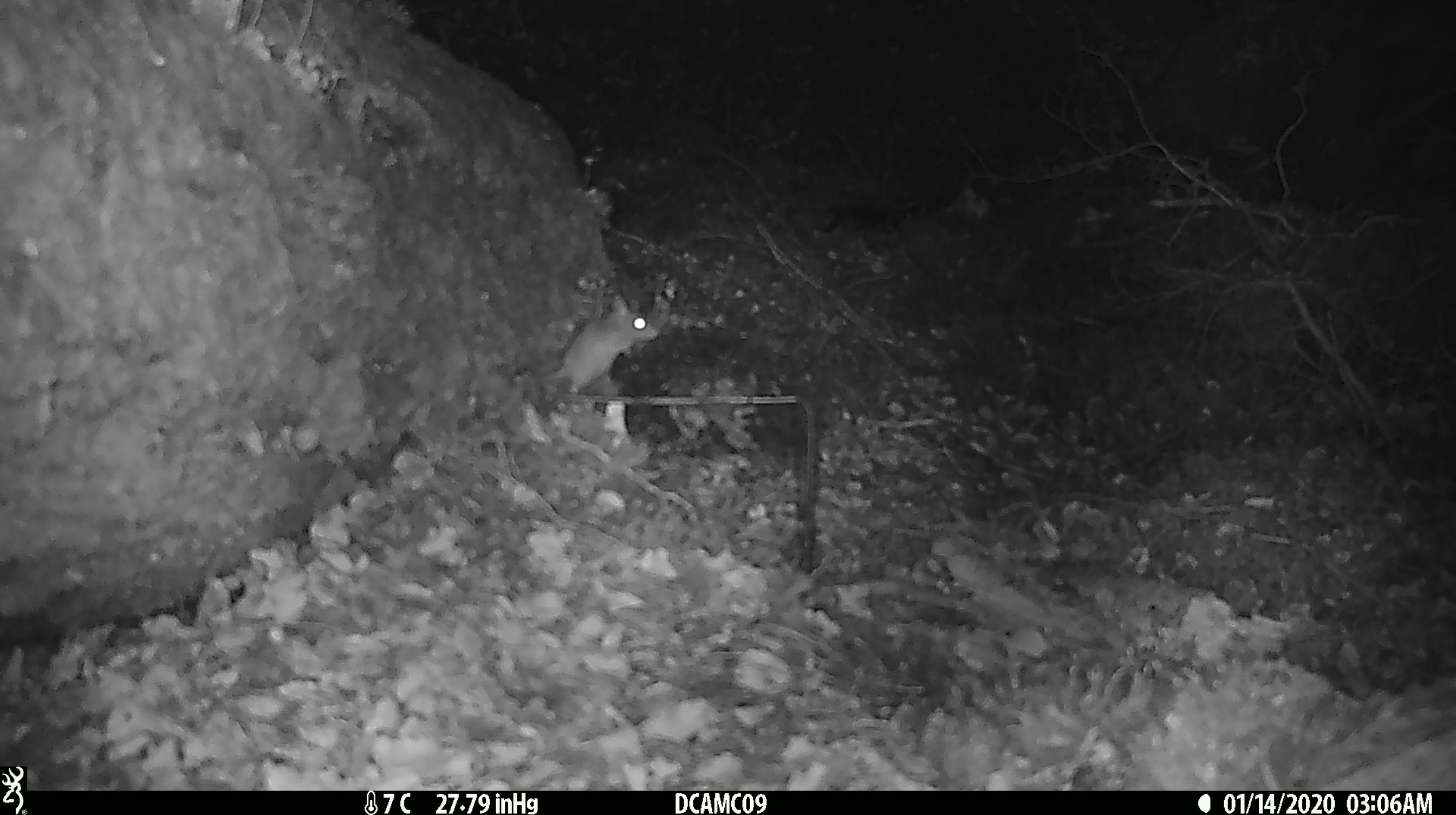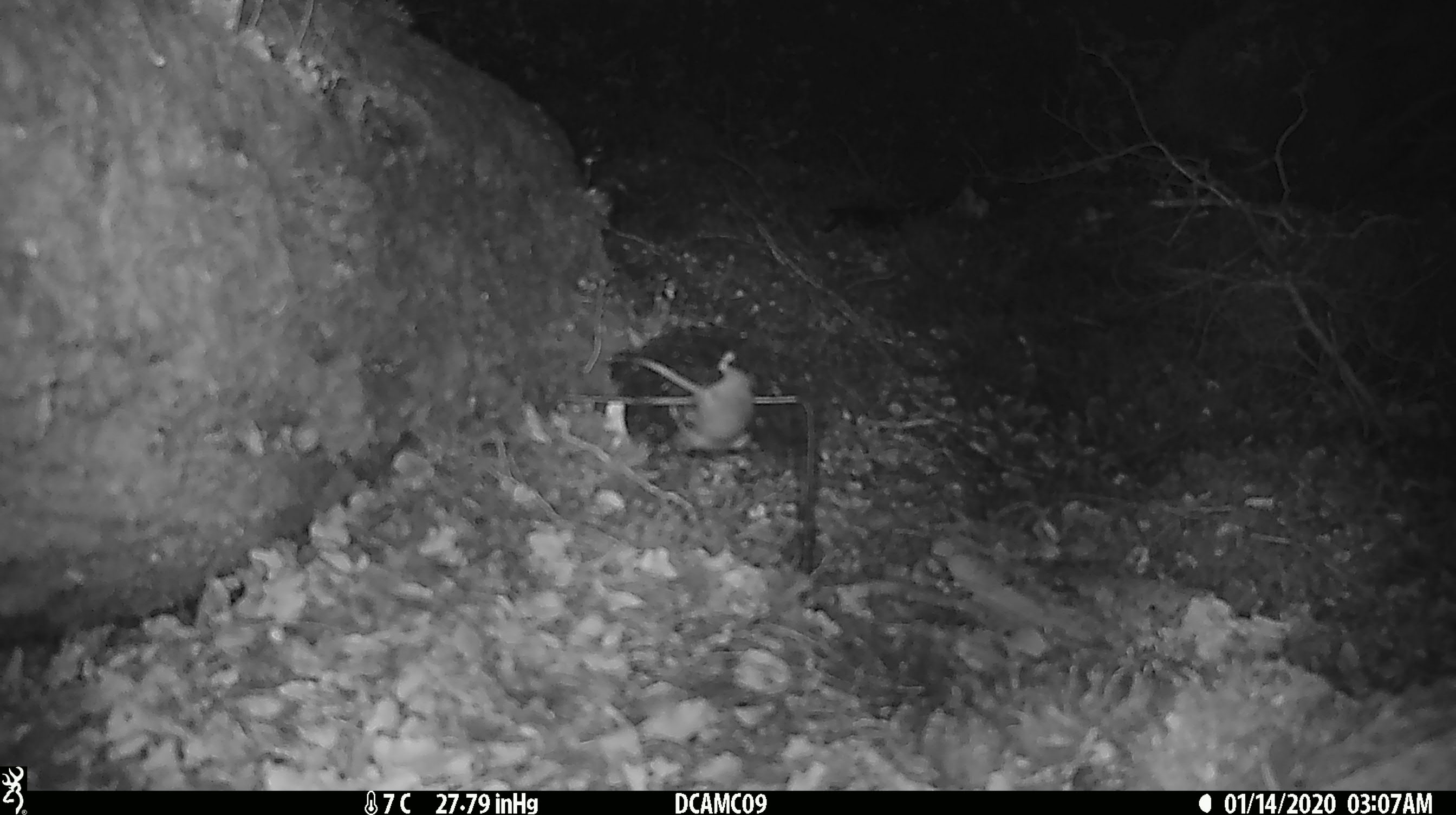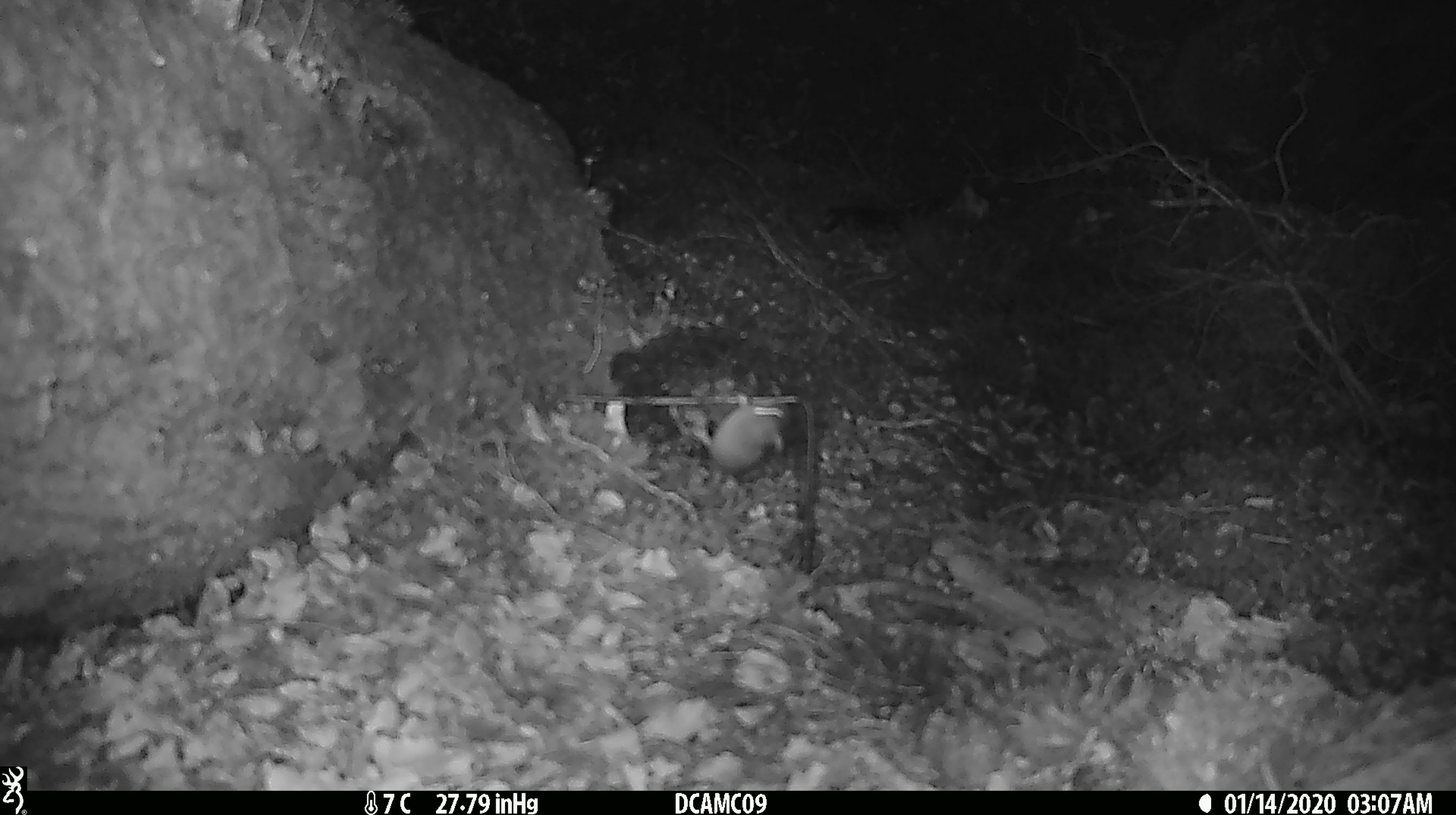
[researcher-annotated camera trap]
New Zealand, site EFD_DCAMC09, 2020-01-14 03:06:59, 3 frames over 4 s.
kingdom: Animalia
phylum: Chordata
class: Mammalia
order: Rodentia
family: Muridae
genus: Mus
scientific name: Mus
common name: mouse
Mouse (Mus).